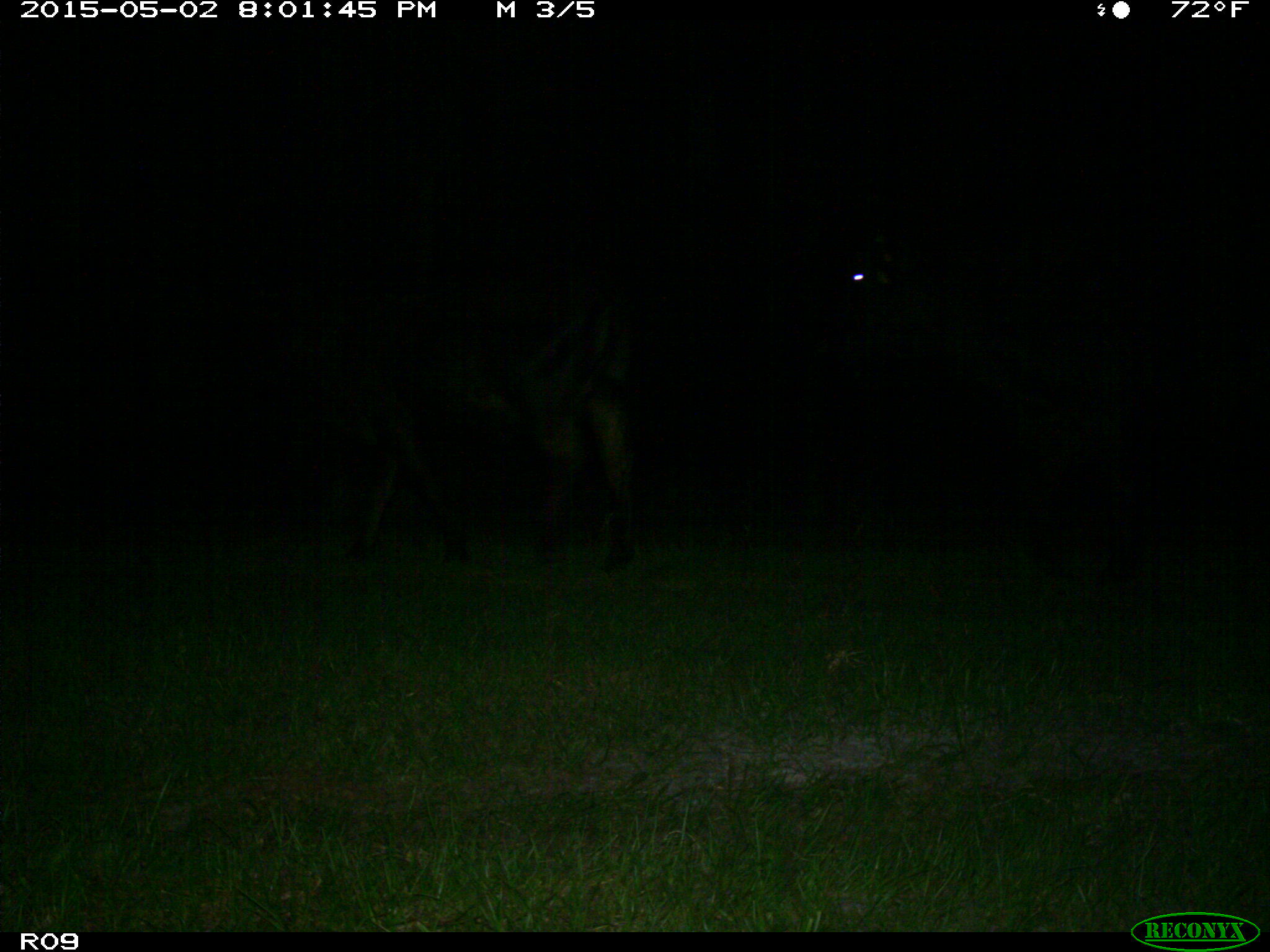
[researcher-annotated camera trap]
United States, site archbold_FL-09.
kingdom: Animalia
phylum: Chordata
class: Mammalia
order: Artiodactyla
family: Bovidae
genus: Bos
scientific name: Bos taurus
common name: domestic cow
Bos taurus (domestic cow).